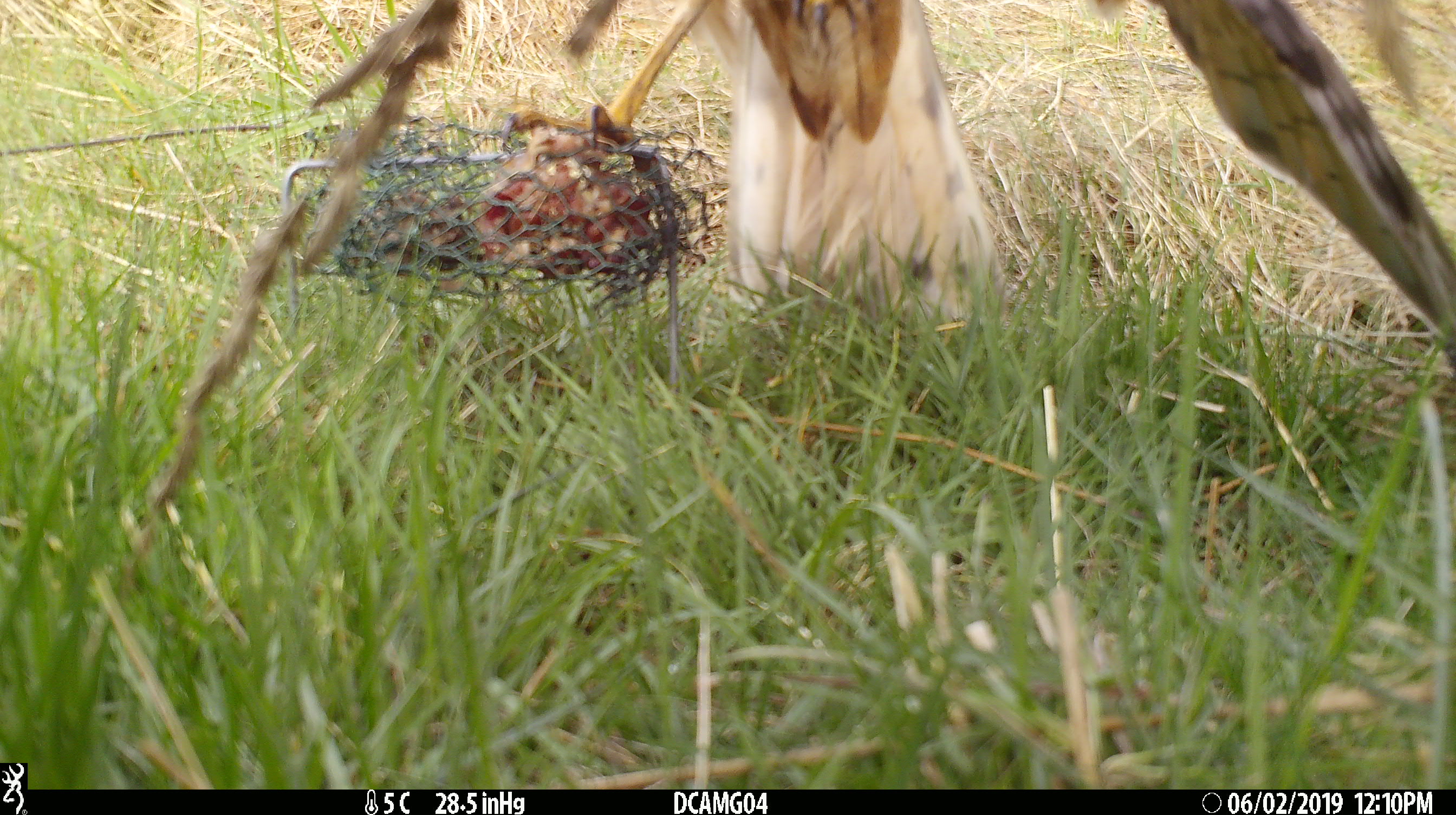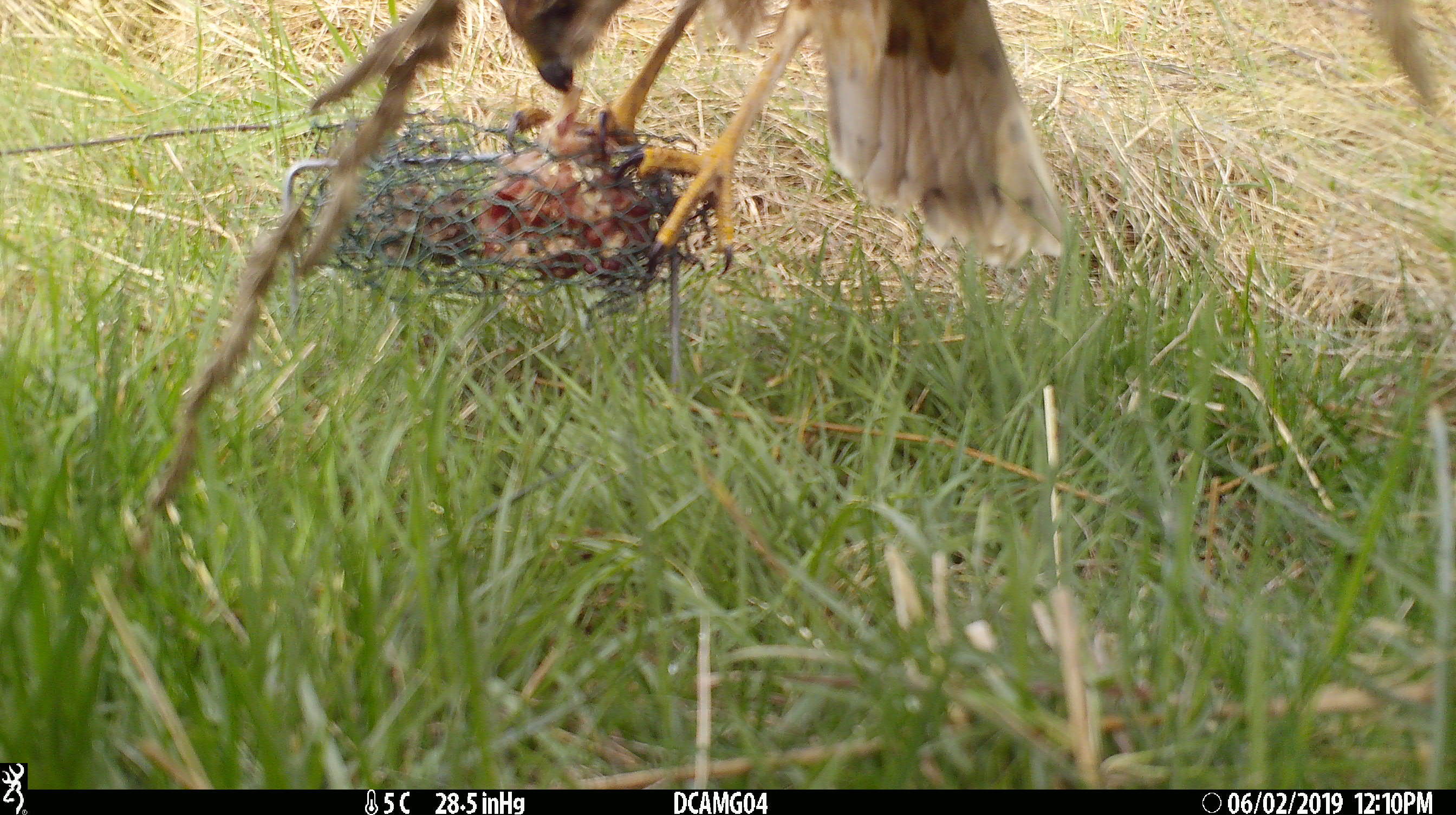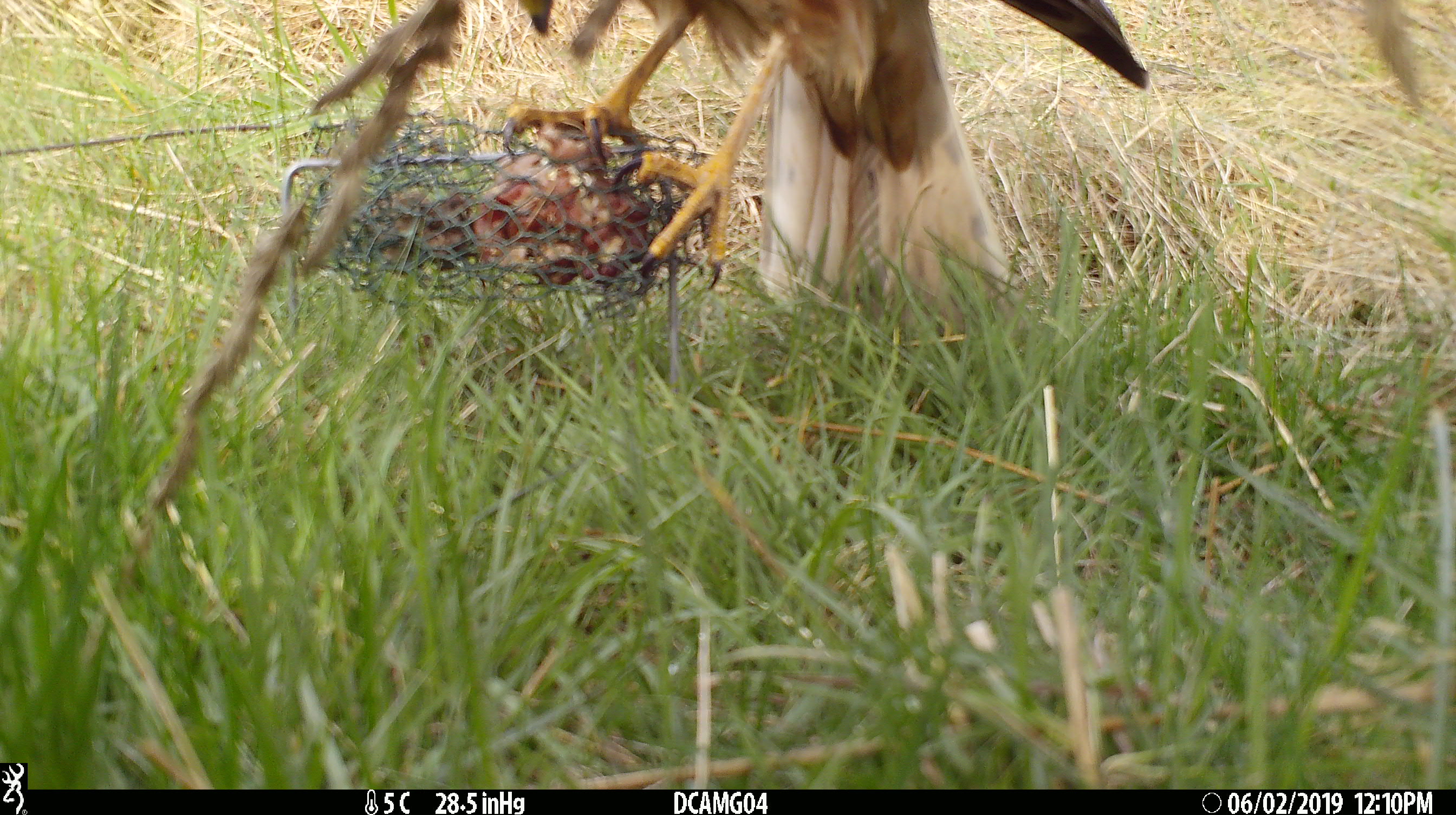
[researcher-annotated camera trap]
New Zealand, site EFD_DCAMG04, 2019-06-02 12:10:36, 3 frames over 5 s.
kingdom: Animalia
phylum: Chordata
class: Aves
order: Accipitriformes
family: Accipitridae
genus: Circus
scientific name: Circus approximans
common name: swamp harrier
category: harrier